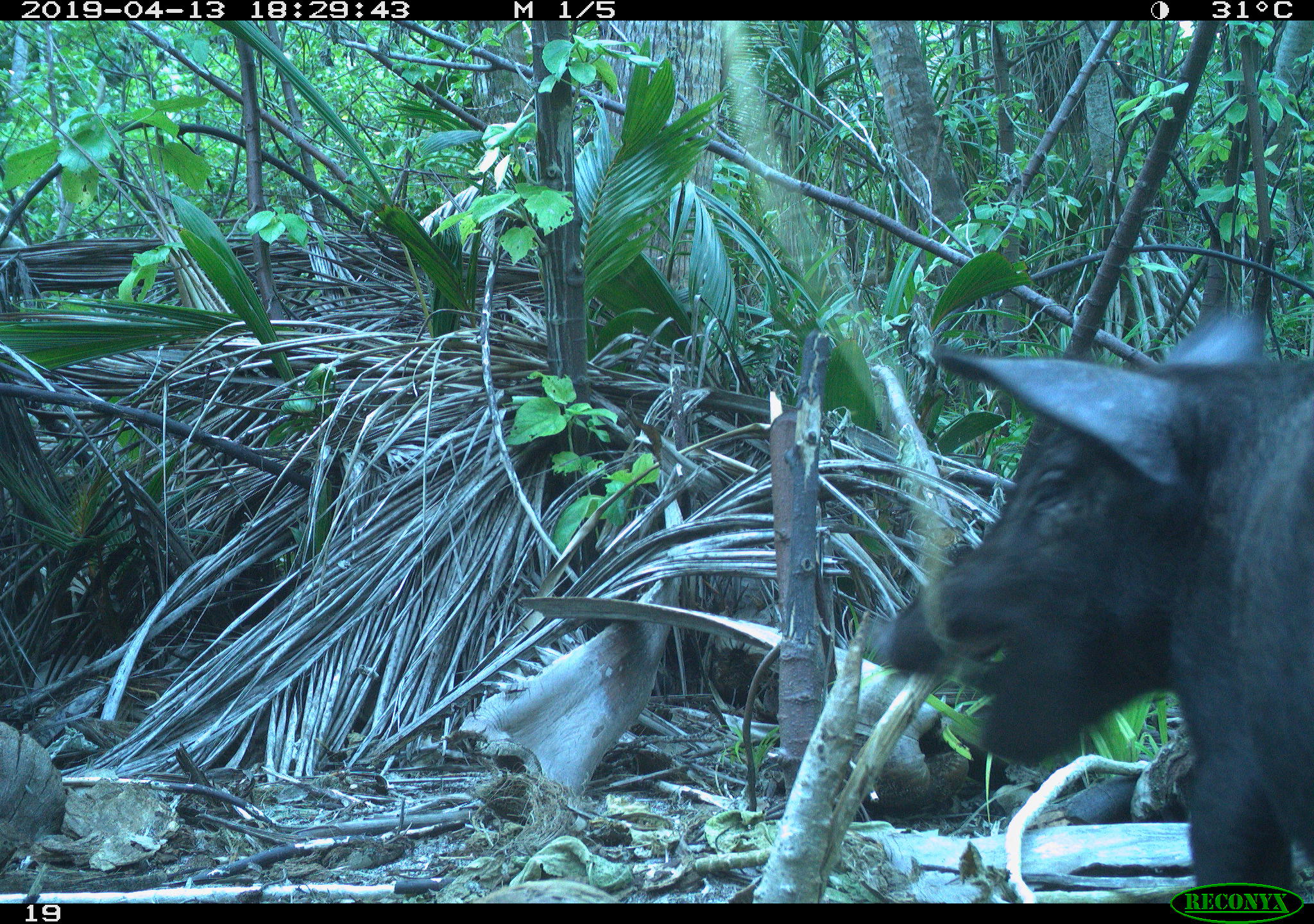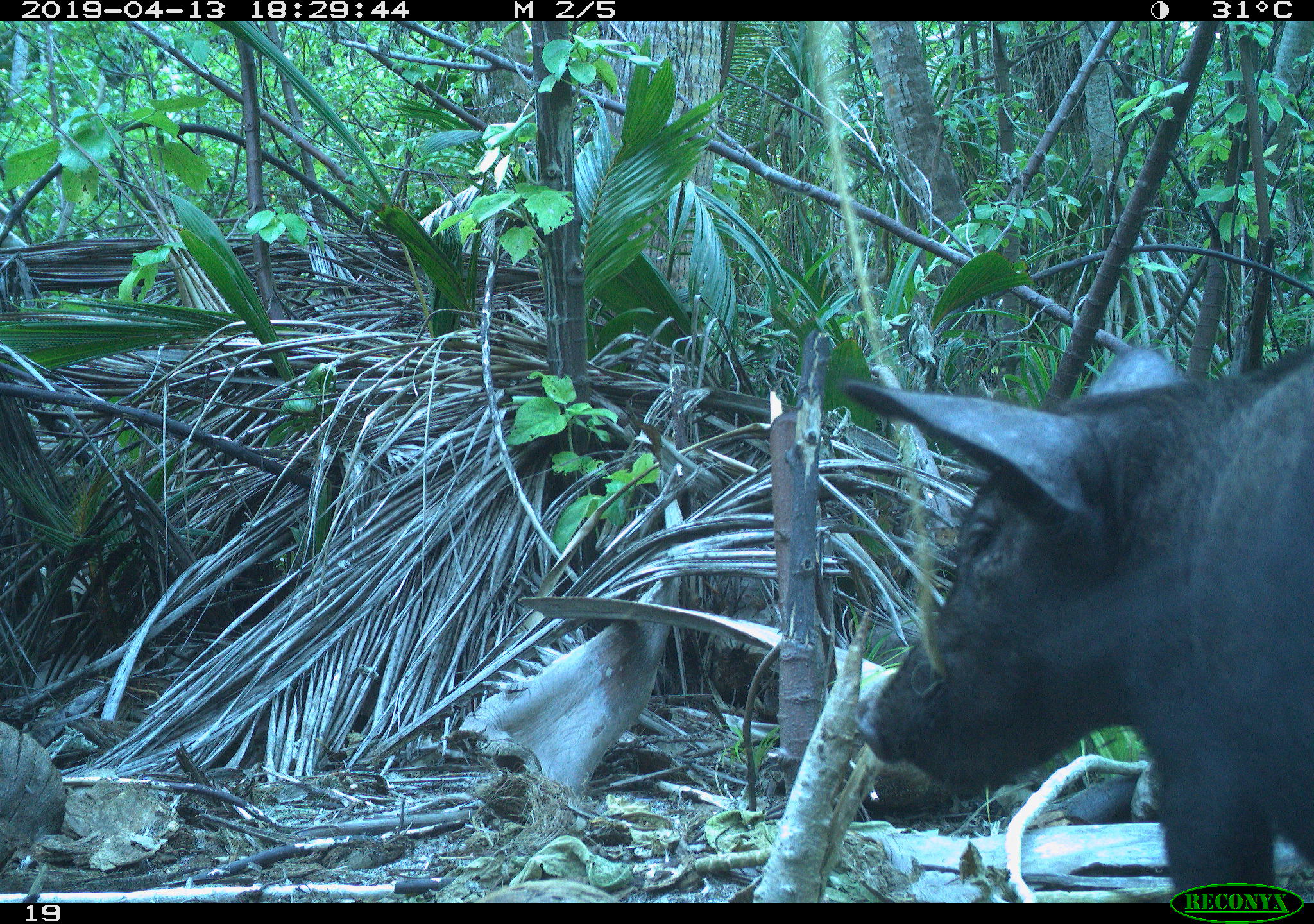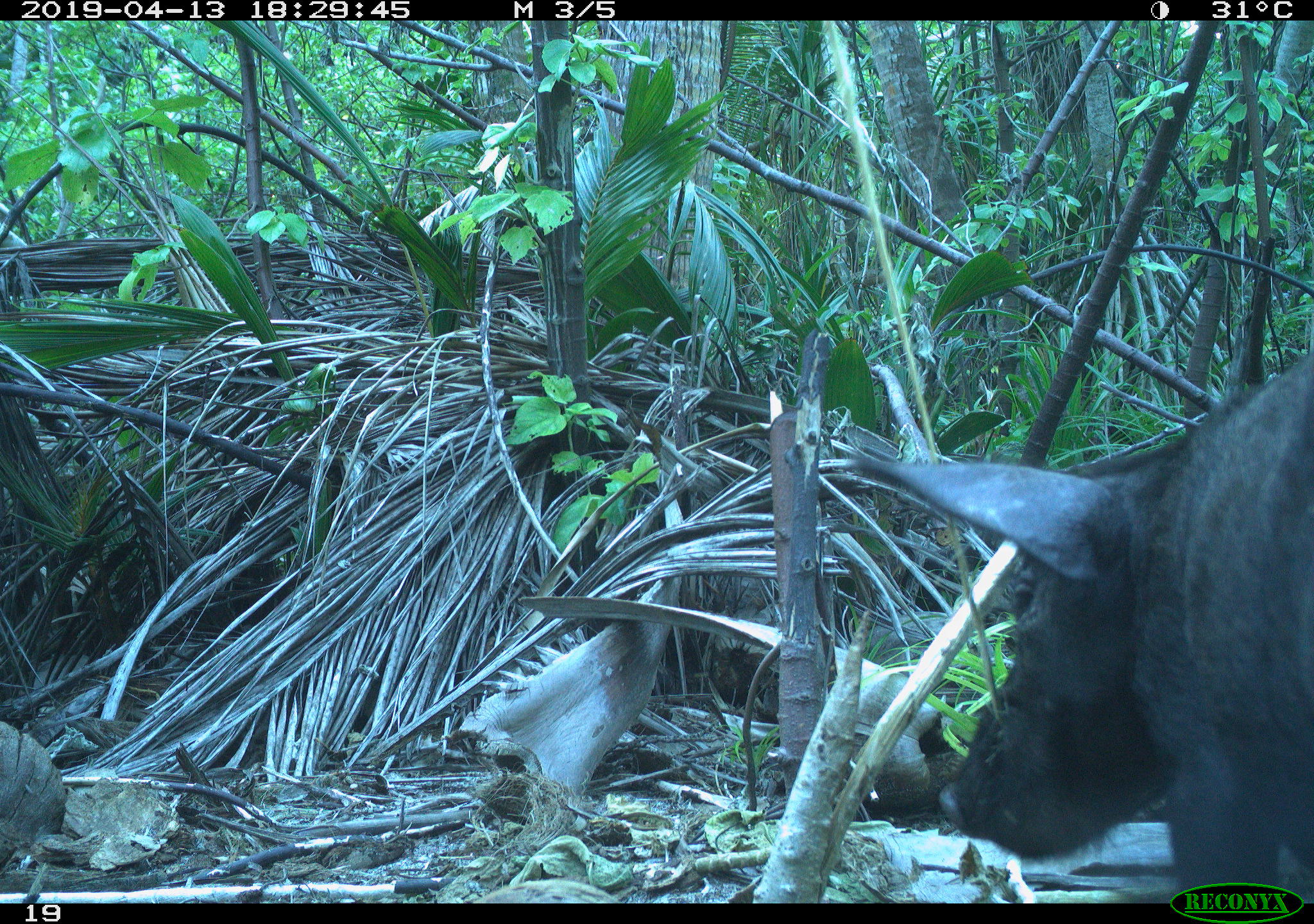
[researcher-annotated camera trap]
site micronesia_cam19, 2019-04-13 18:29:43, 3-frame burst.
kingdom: Animalia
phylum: Chordata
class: Mammalia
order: Artiodactyla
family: Suidae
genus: Sus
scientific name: Sus scrofa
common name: pig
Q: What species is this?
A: Pig (Sus scrofa).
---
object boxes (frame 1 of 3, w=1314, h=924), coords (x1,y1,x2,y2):
pig: (857,300,1314,902)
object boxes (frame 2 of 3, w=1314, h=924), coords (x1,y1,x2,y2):
pig: (829,328,1310,904)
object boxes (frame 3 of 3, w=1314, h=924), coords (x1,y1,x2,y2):
pig: (825,289,1314,889)